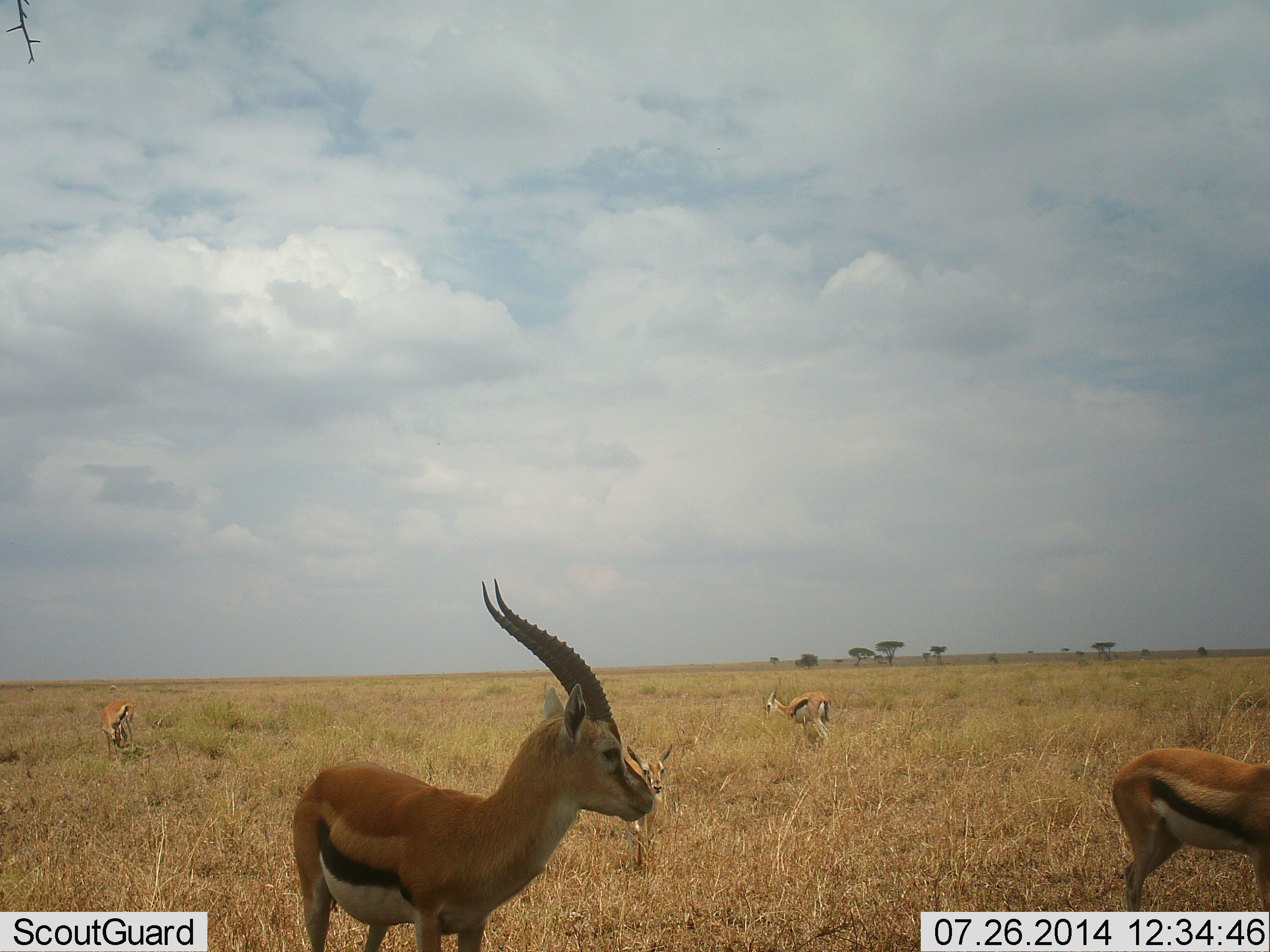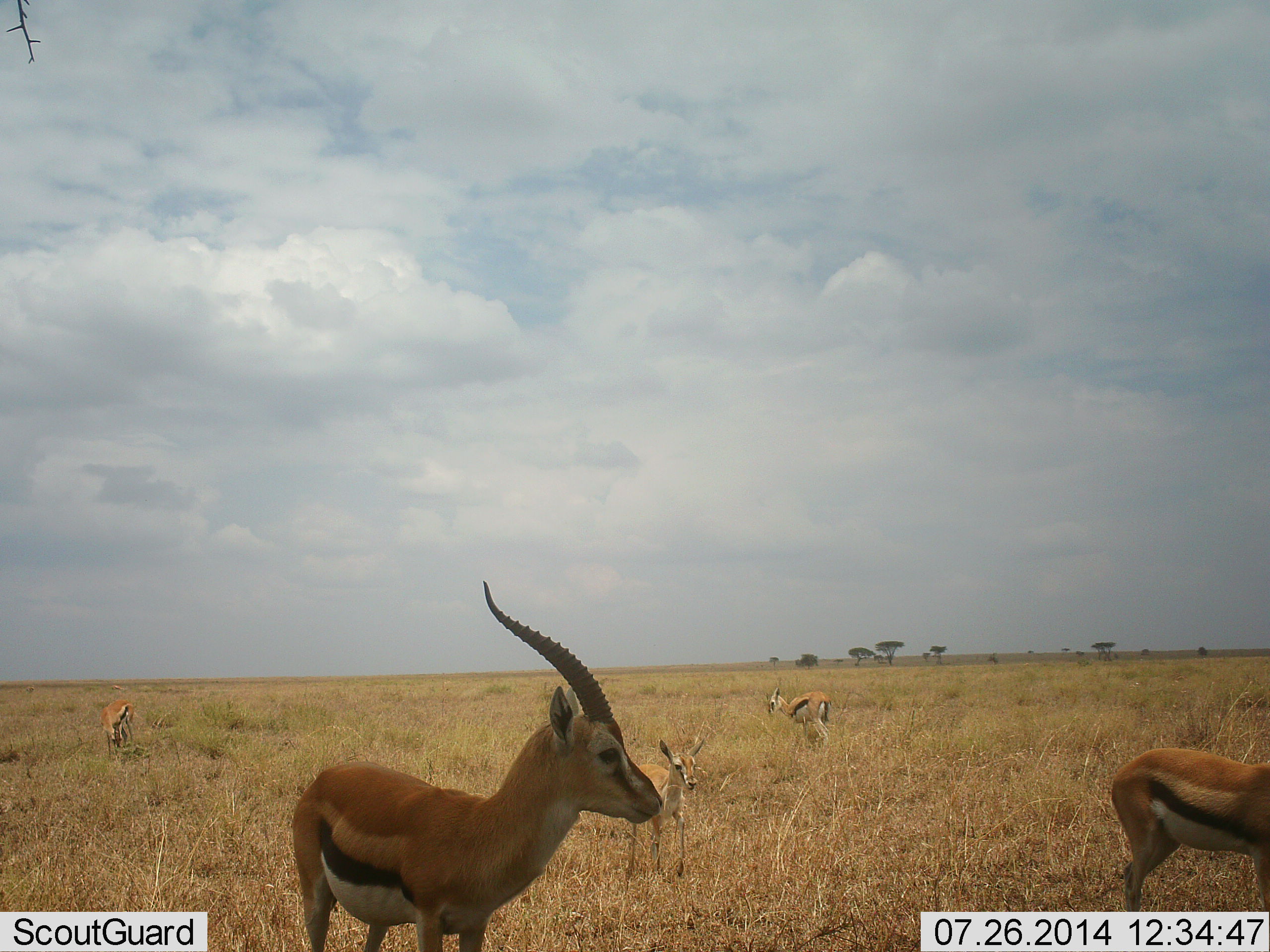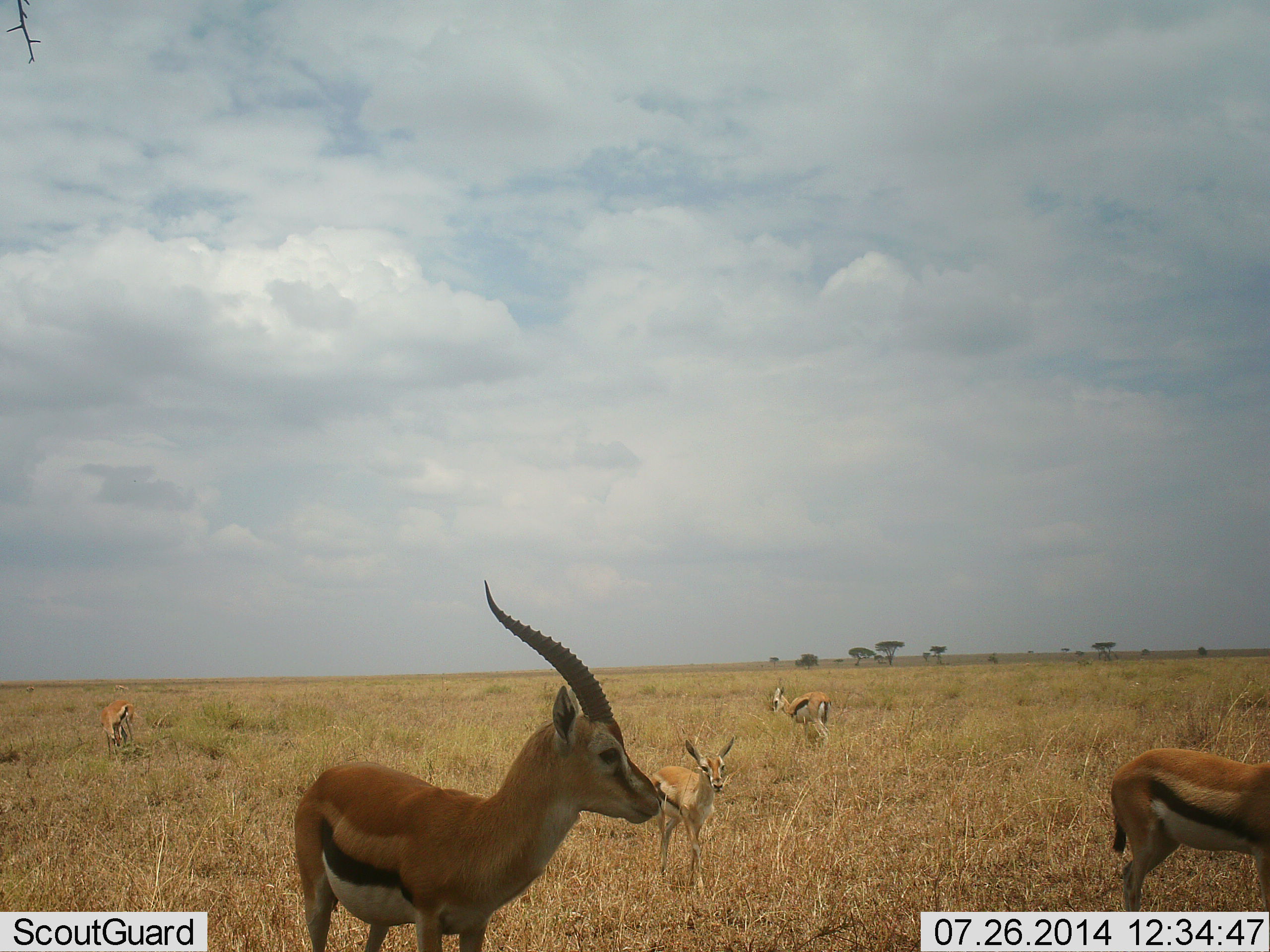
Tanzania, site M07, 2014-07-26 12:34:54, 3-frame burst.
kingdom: Animalia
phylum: Chordata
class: Mammalia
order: Artiodactyla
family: Bovidae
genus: Eudorcas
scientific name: Eudorcas thomsonii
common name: thomson's gazelle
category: gazellethomsons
Gazellethomsons (thomson's gazelle) (Eudorcas thomsonii), count 5. Behavior (volunteer vote fractions): standing 100%, resting 0%, moving 40%, interacting 0%. Young present (vote fraction): 30%. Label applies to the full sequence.